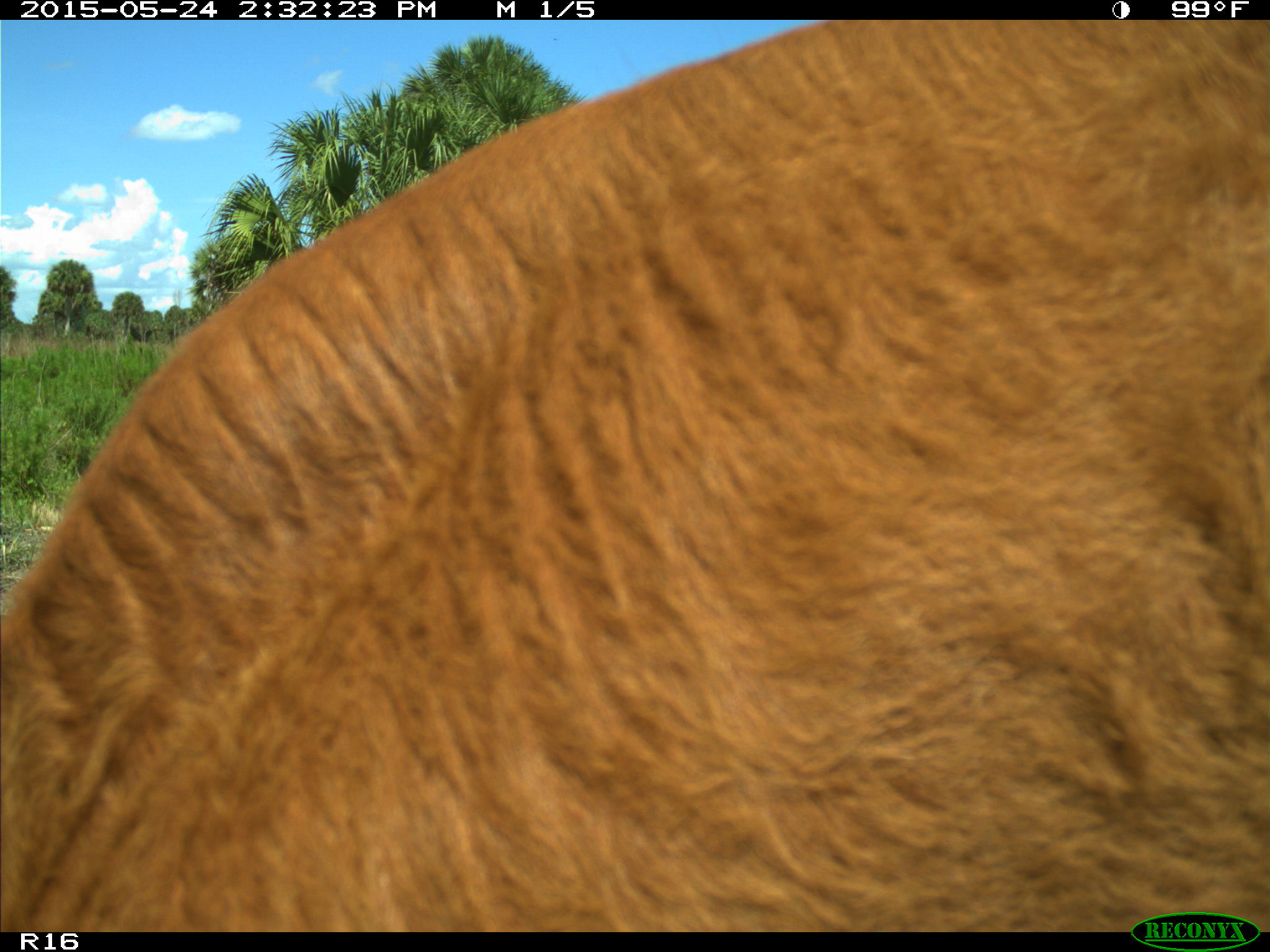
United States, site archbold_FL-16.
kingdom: Animalia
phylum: Chordata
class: Mammalia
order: Artiodactyla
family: Bovidae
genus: Bos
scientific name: Bos taurus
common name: domestic cow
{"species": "Bos taurus (domestic cow)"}